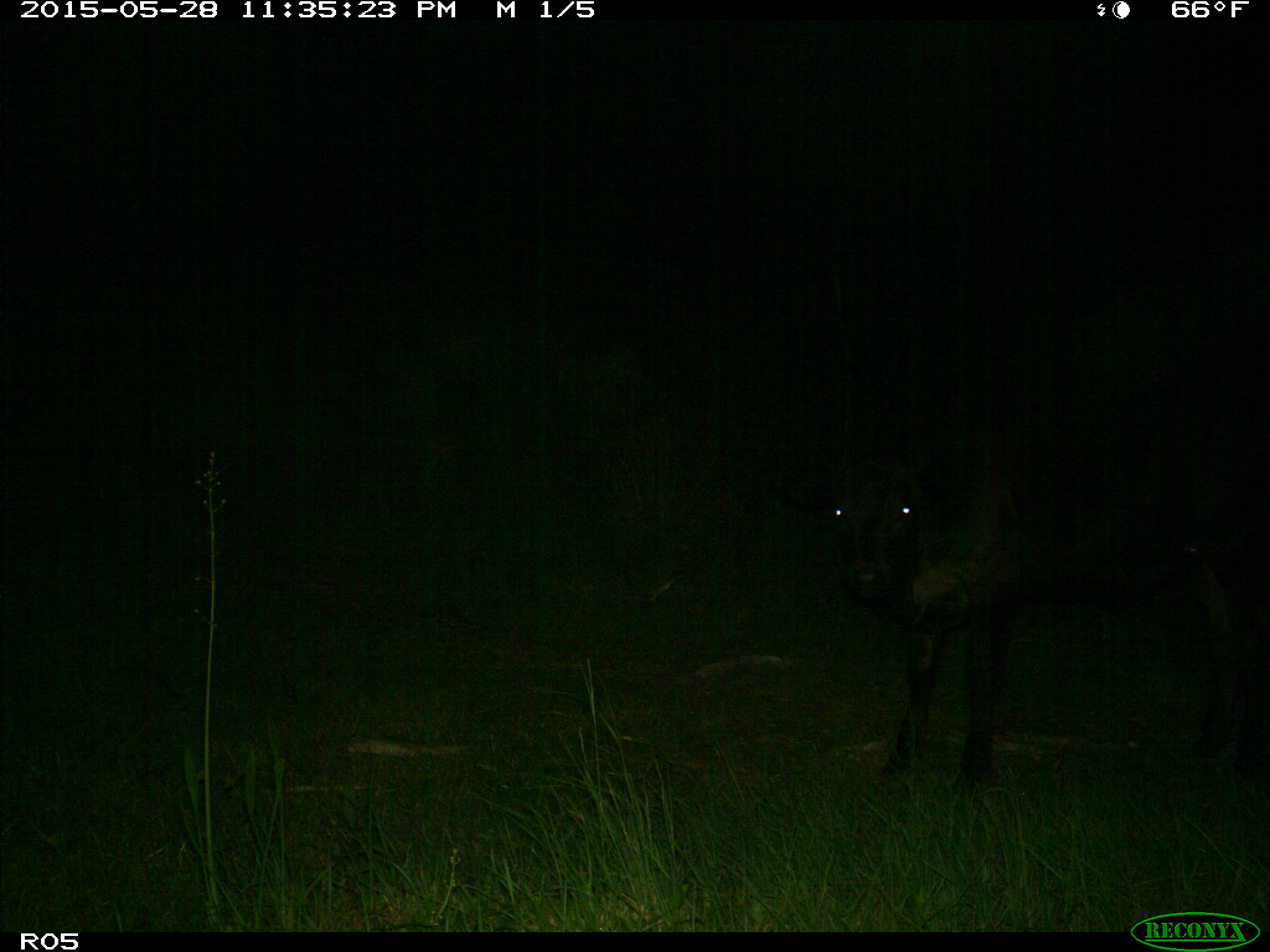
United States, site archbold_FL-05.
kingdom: Animalia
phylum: Chordata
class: Mammalia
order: Artiodactyla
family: Bovidae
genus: Bos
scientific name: Bos taurus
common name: domestic cow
Bos taurus (domestic cow).